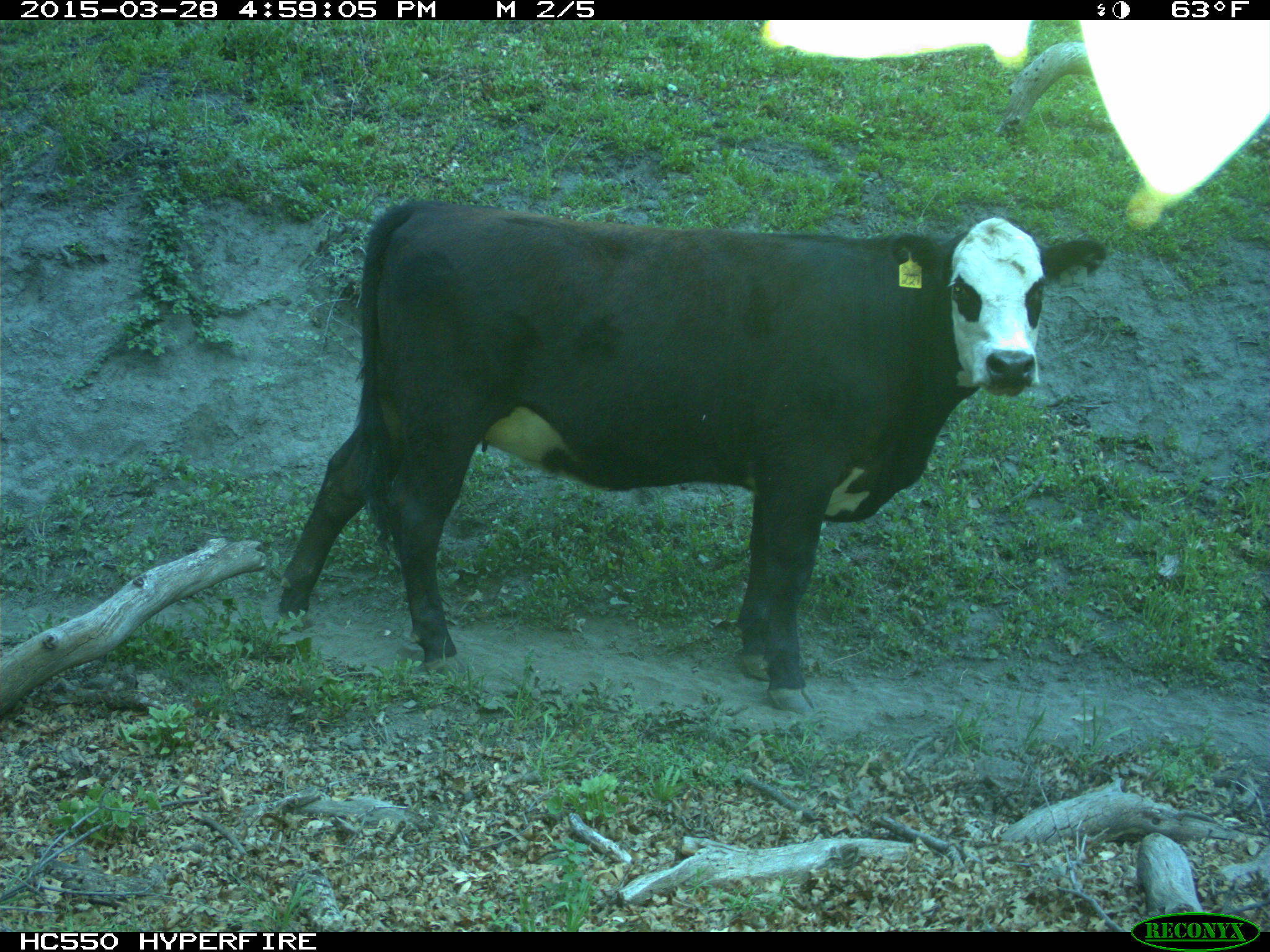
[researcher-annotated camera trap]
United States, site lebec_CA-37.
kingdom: Animalia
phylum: Chordata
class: Mammalia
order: Artiodactyla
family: Bovidae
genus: Bos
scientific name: Bos taurus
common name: domestic cow